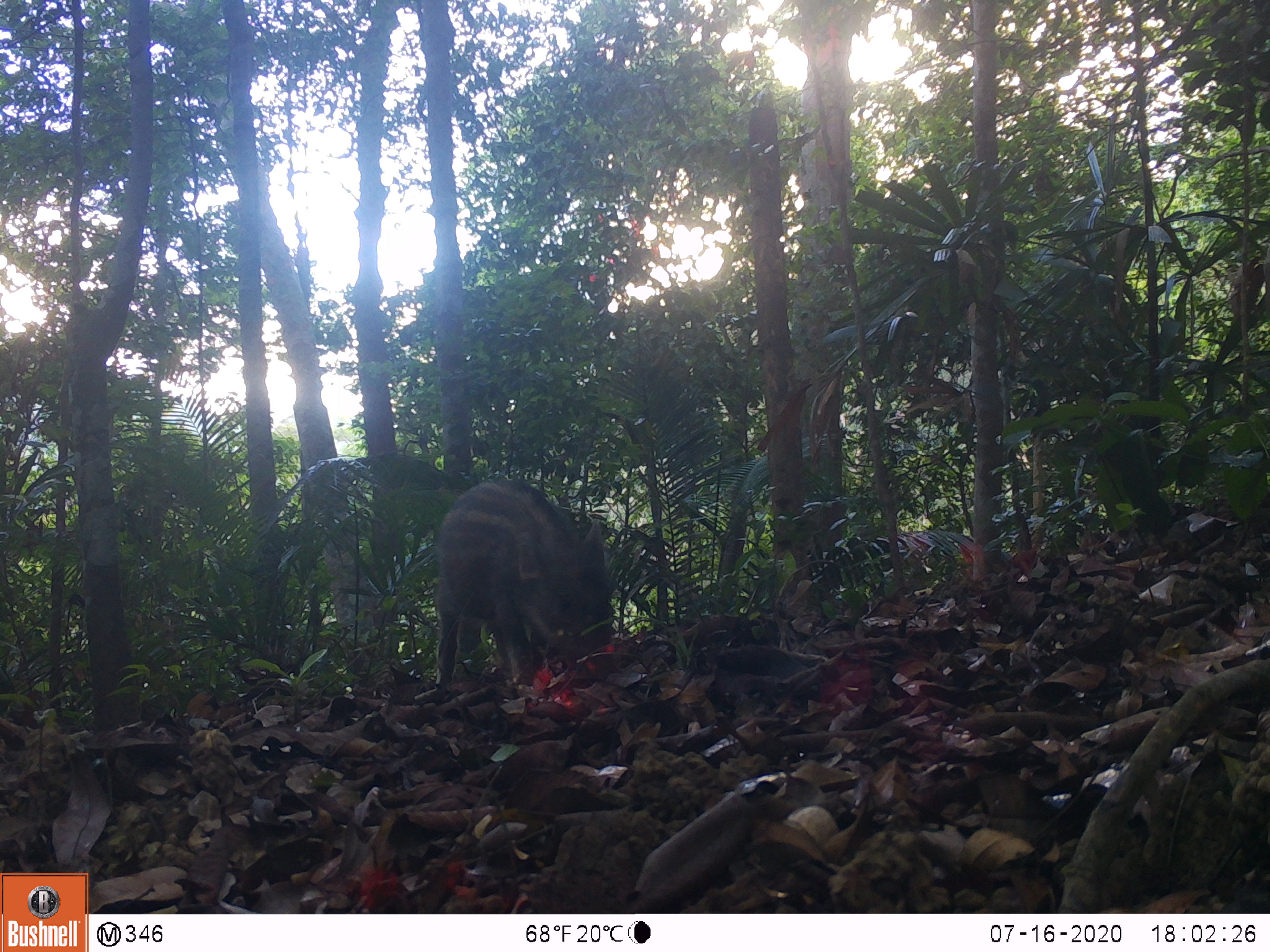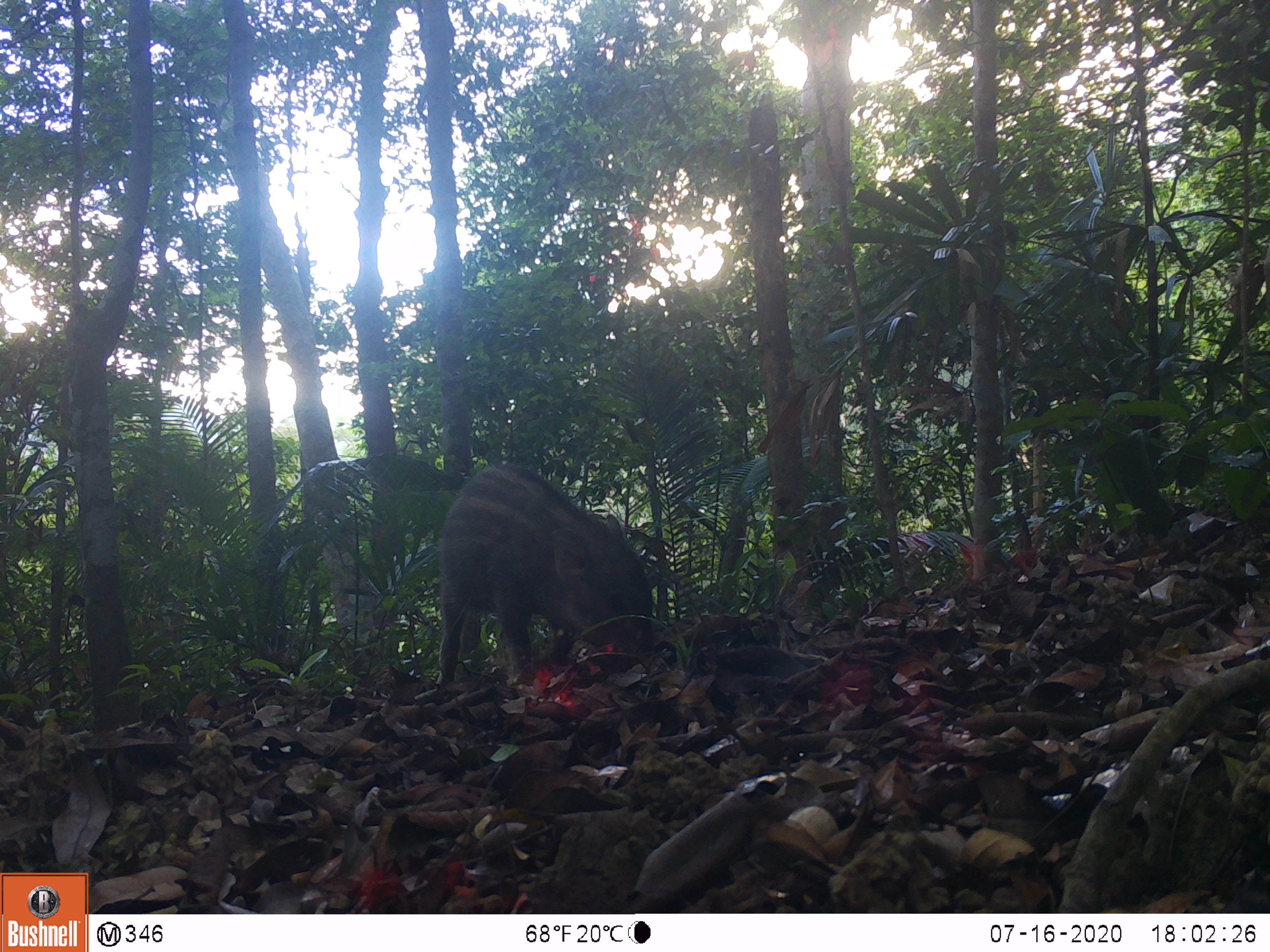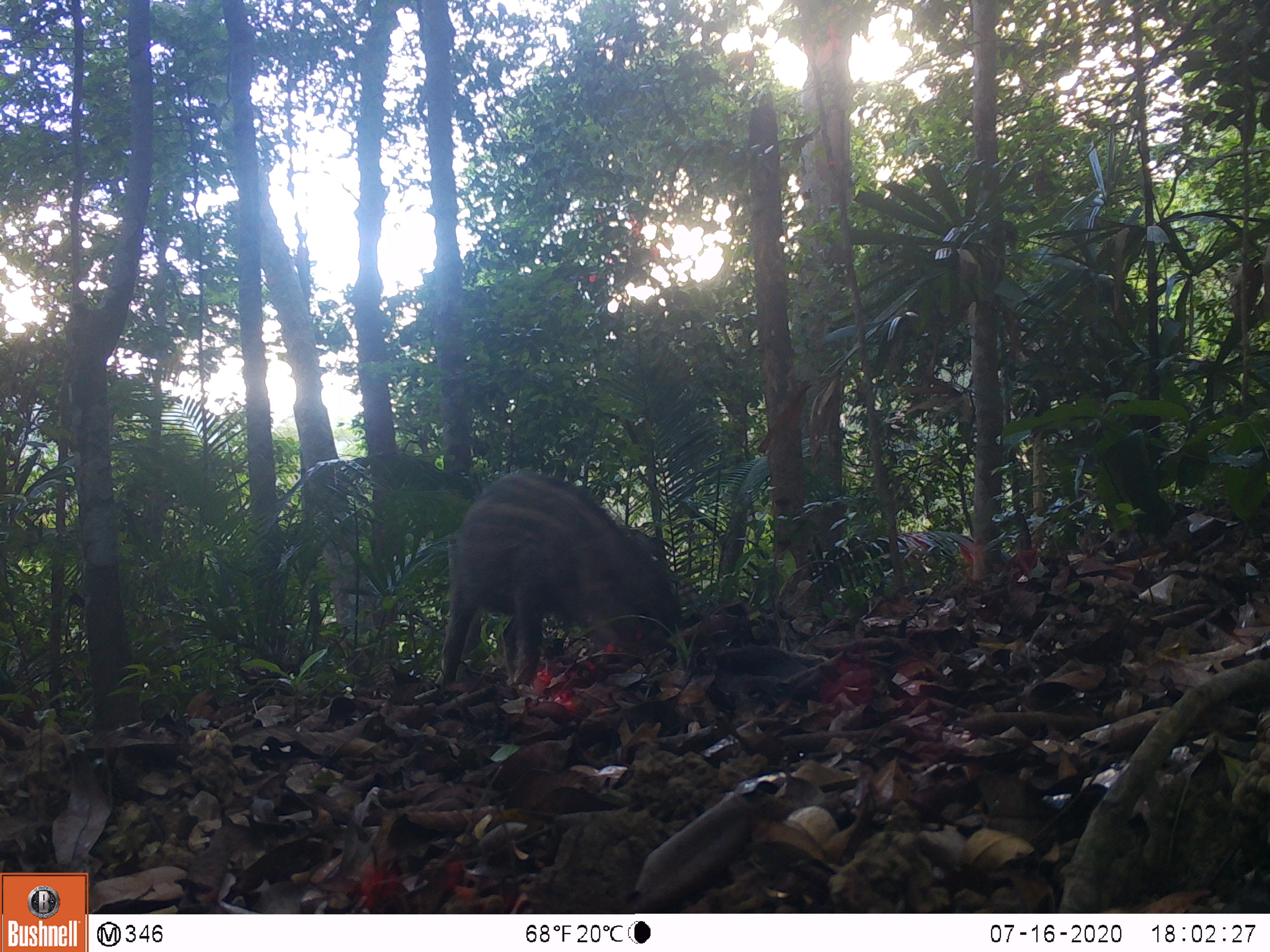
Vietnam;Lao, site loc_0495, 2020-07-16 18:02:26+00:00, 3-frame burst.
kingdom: Animalia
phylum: Chordata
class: Mammalia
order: Artiodactyla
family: Suidae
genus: Sus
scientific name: Sus scrofa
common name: eurasian wild pig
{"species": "eurasian wild pig (Sus scrofa)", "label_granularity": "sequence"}